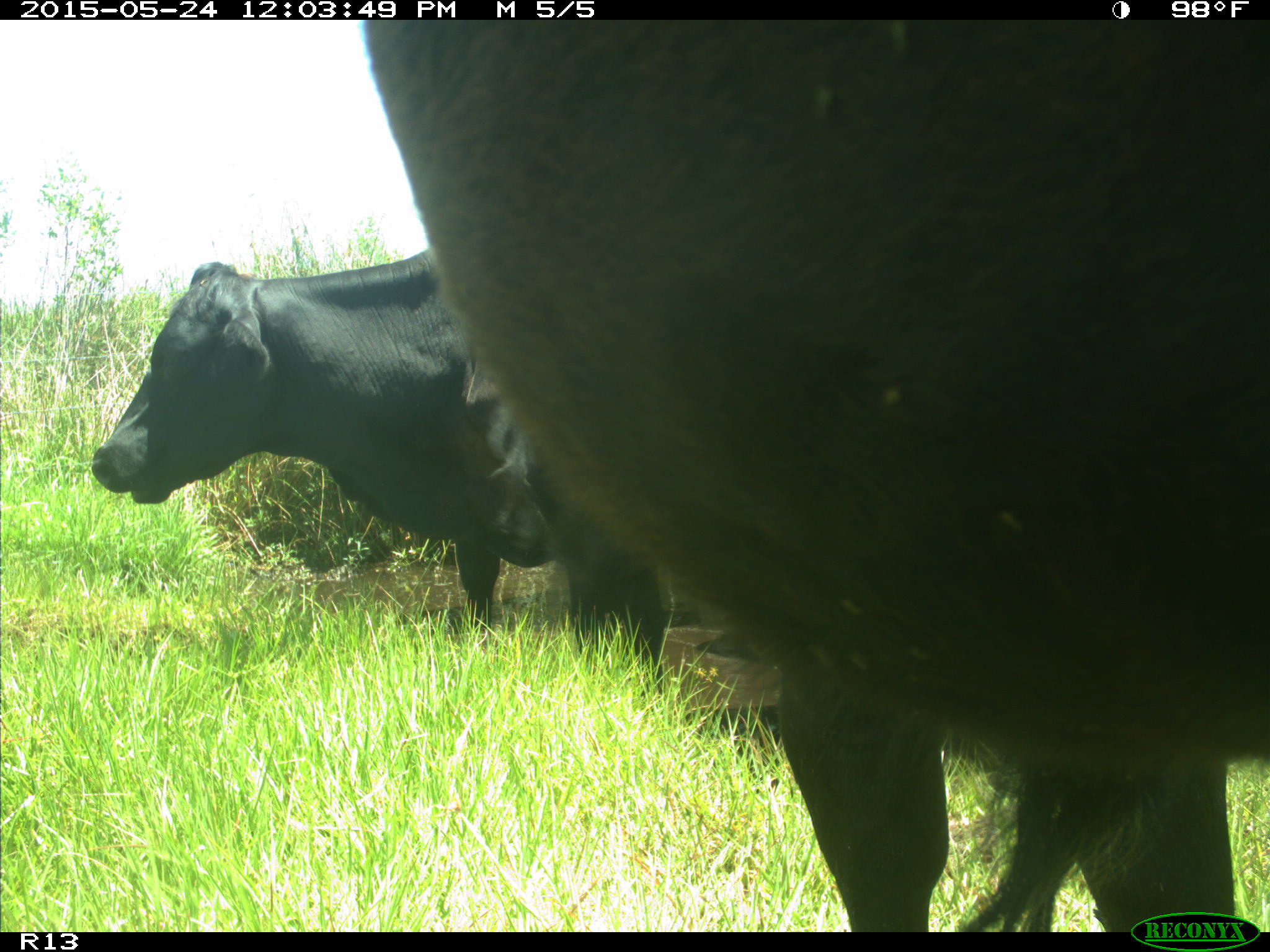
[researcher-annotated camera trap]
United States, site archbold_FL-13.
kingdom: Animalia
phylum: Chordata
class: Mammalia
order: Artiodactyla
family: Bovidae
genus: Bos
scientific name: Bos taurus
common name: domestic cow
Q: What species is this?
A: Bos taurus (domestic cow).